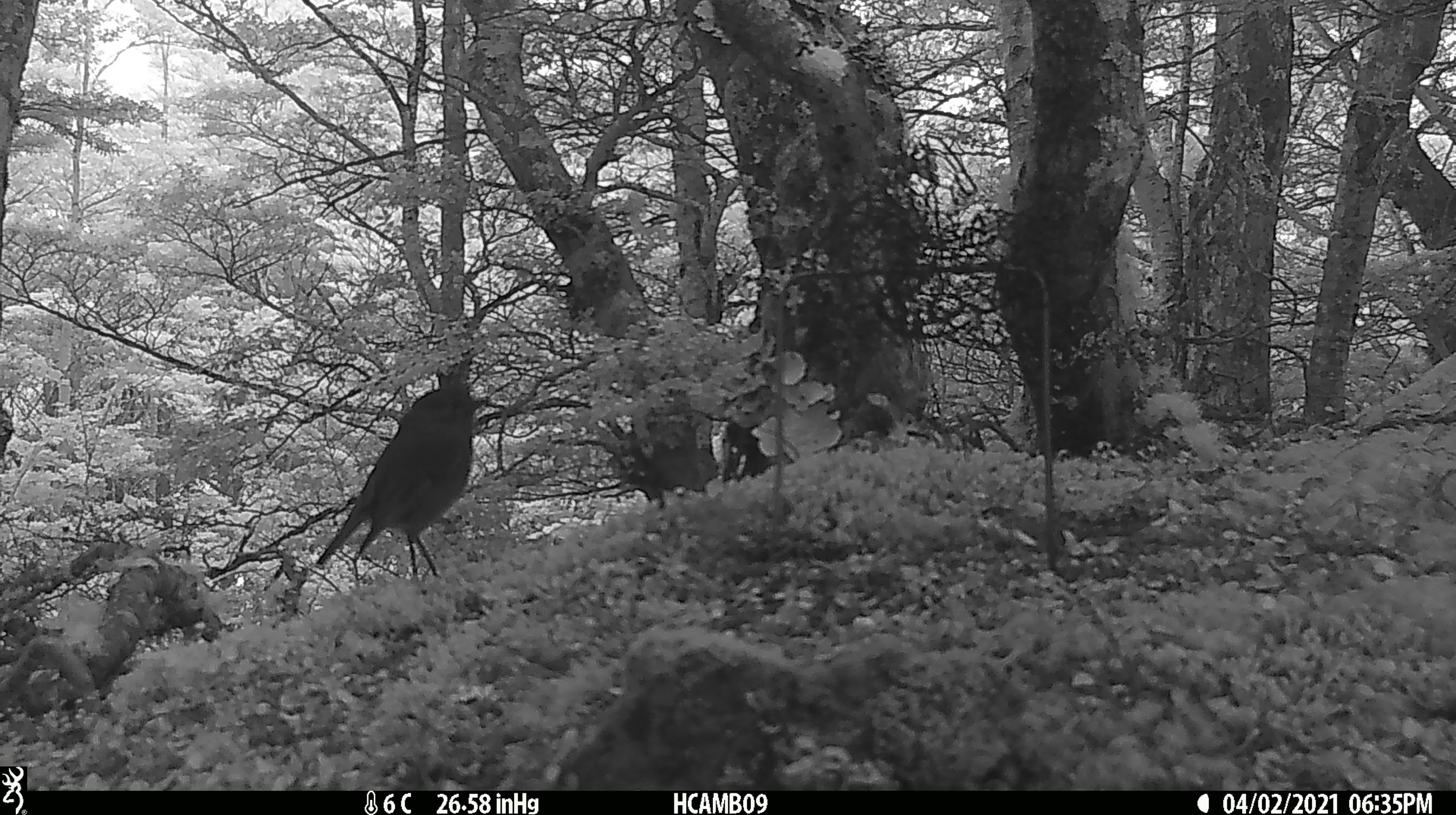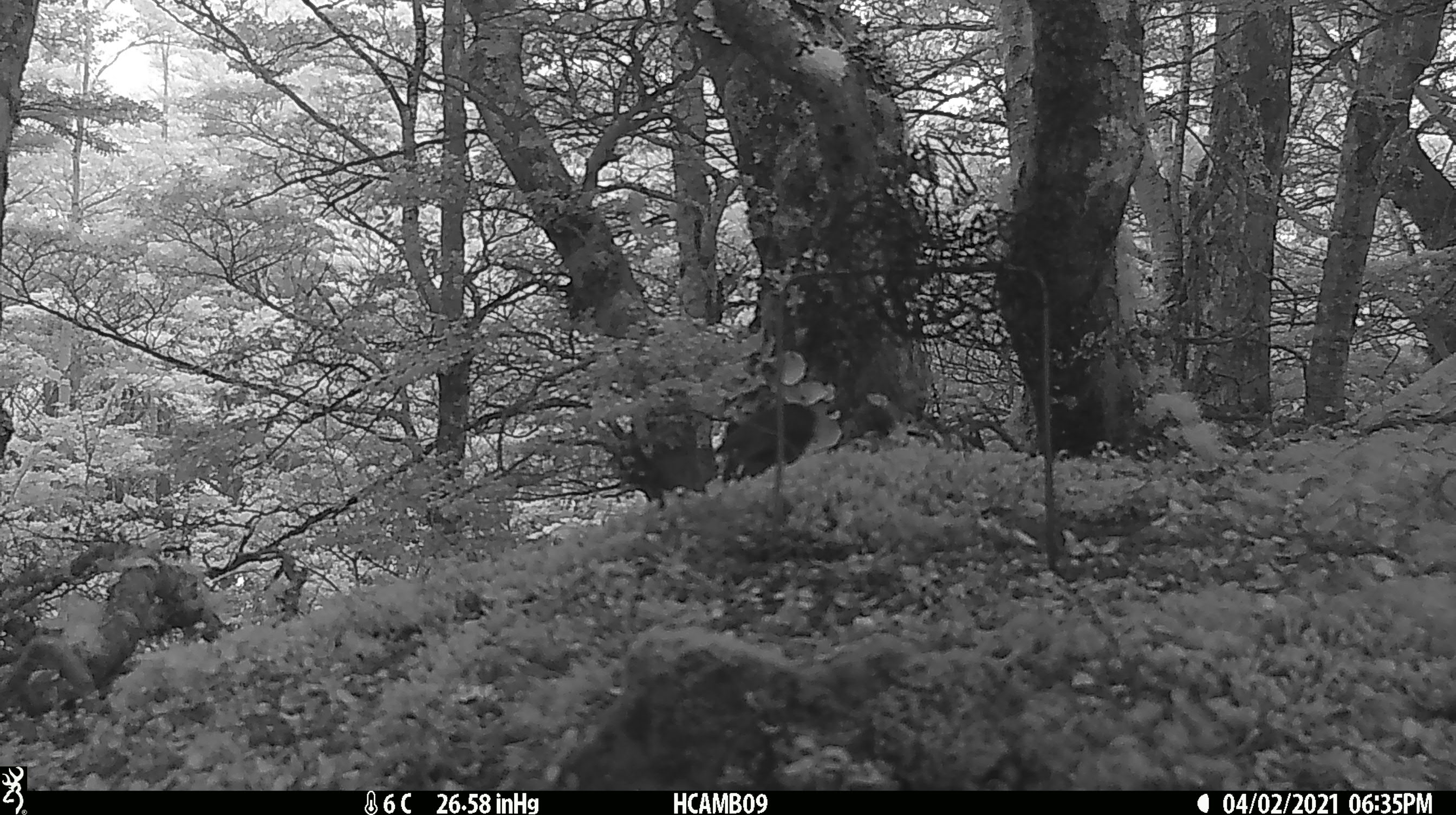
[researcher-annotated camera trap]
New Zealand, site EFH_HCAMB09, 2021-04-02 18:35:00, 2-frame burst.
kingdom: Animalia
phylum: Chordata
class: Aves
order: Passeriformes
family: Petroicidae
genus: Petroica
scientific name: Petroica australis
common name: new zealand robin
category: robin